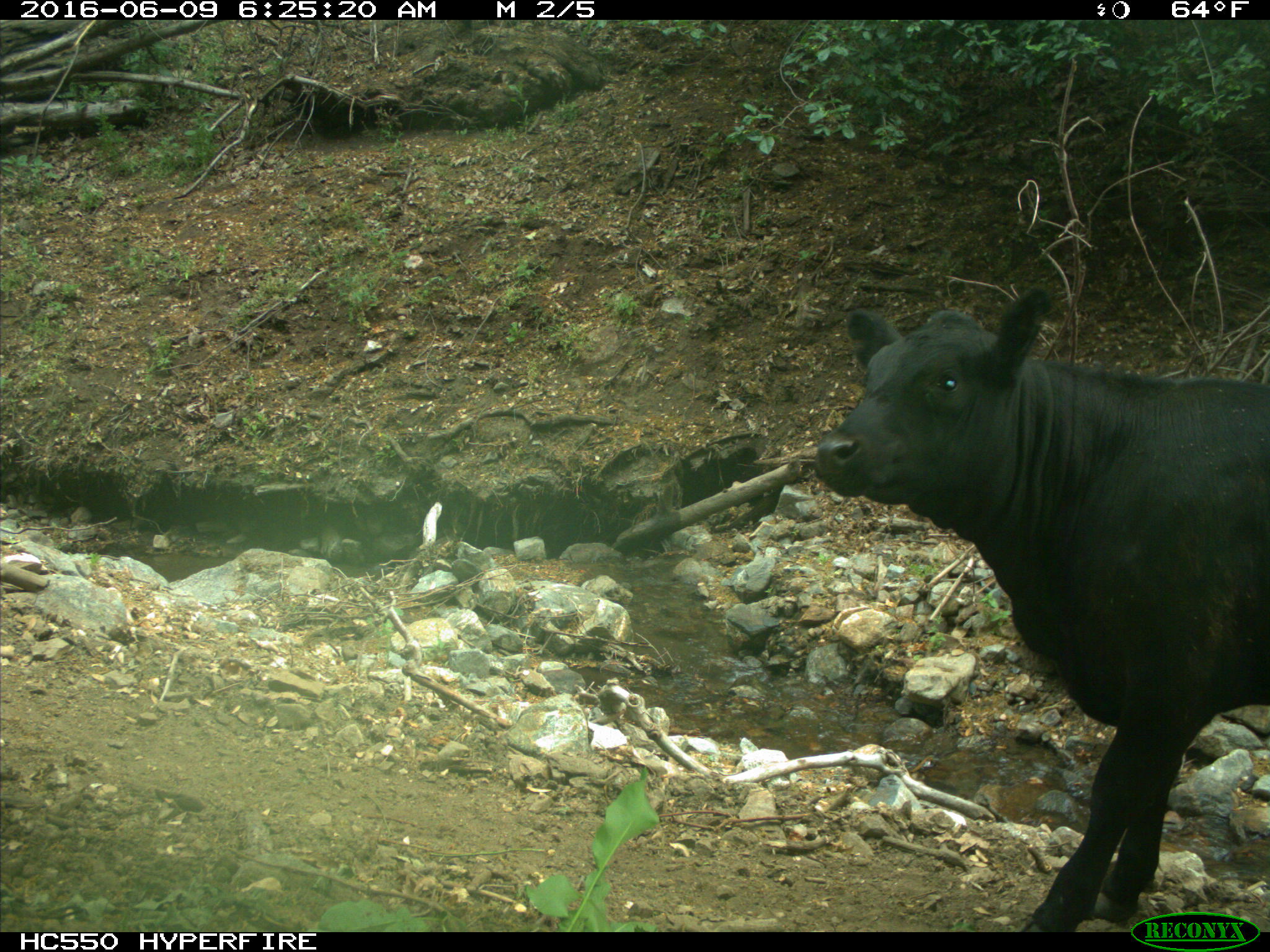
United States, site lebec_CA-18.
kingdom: Animalia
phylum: Chordata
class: Mammalia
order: Artiodactyla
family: Bovidae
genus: Bos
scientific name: Bos taurus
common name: domestic cow